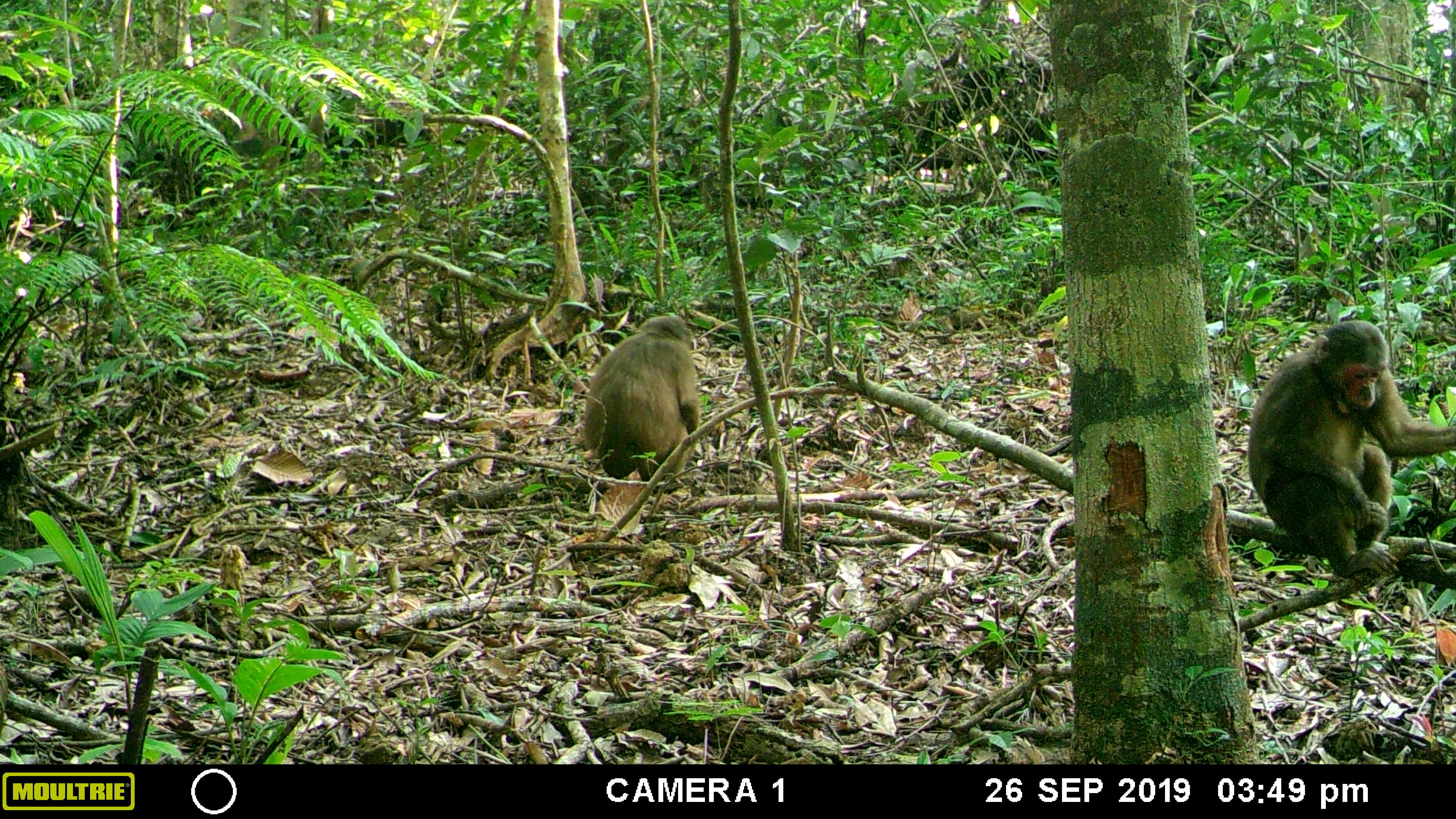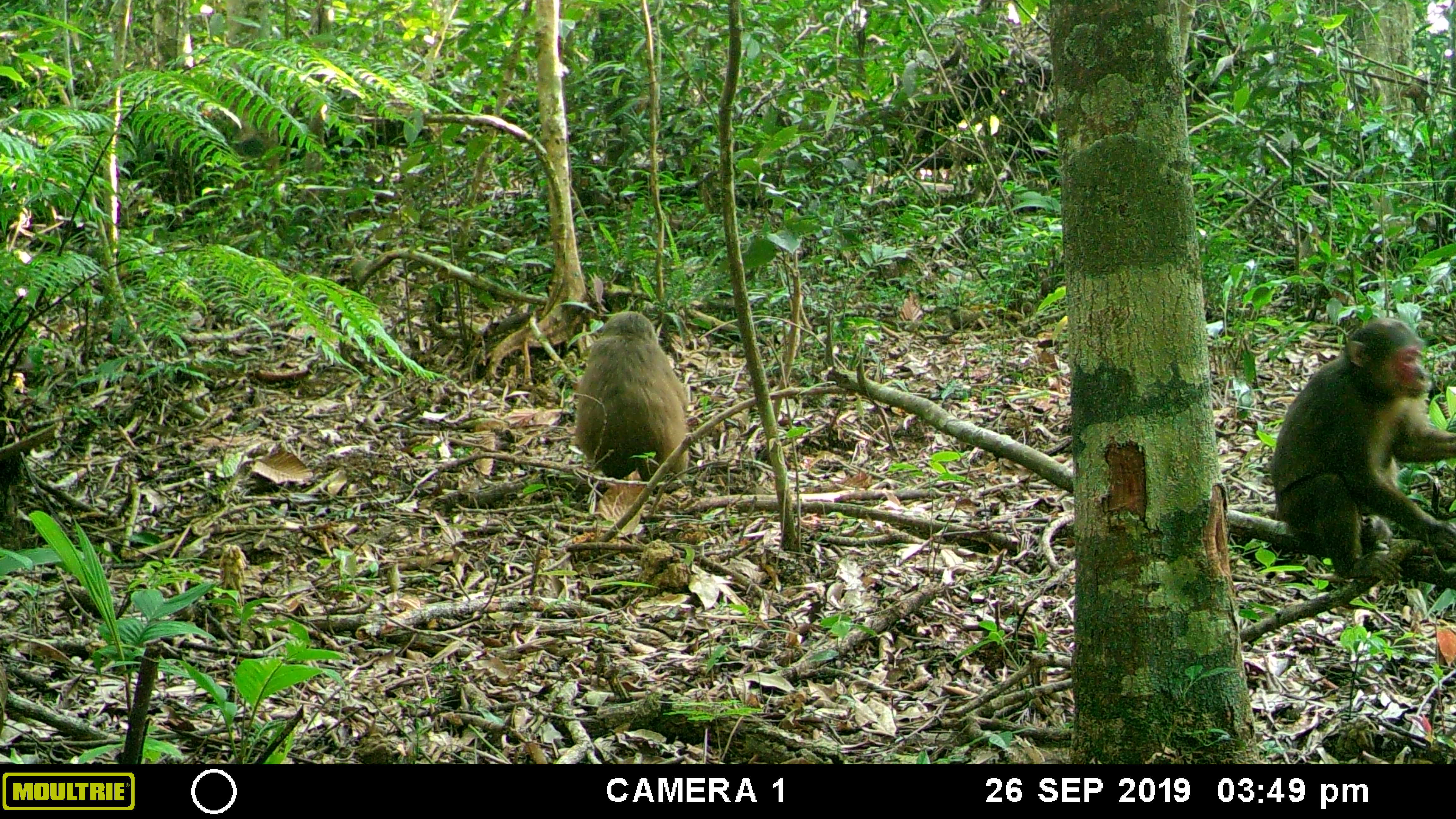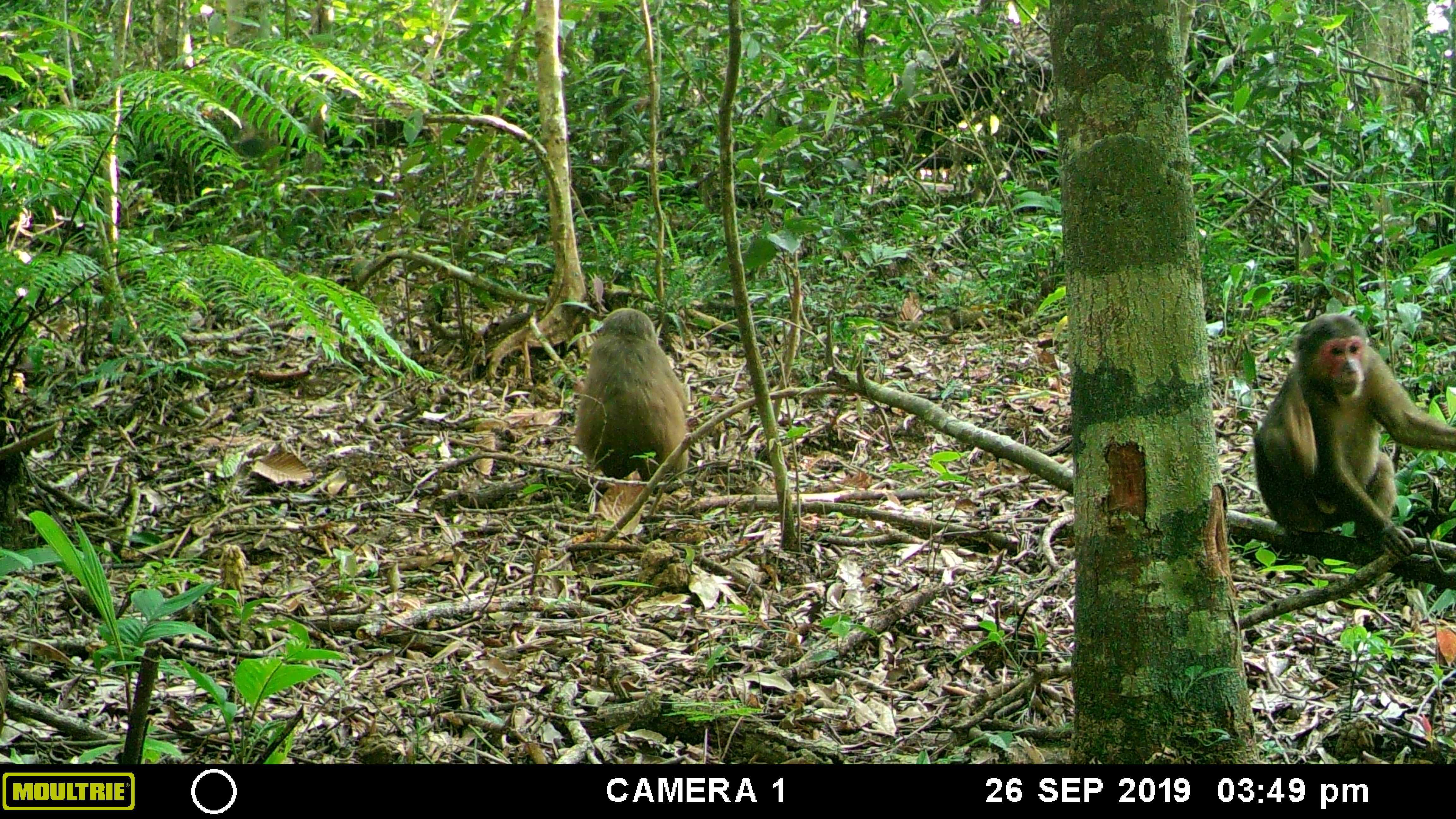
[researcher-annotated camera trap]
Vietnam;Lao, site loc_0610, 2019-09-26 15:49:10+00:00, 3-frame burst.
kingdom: Animalia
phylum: Chordata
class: Mammalia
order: Primates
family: Cercopithecidae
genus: Macaca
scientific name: Macaca arctoides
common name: stump-tailed macaque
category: stump tailed macaque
Stump tailed macaque (stump-tailed macaque) (Macaca arctoides). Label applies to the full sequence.